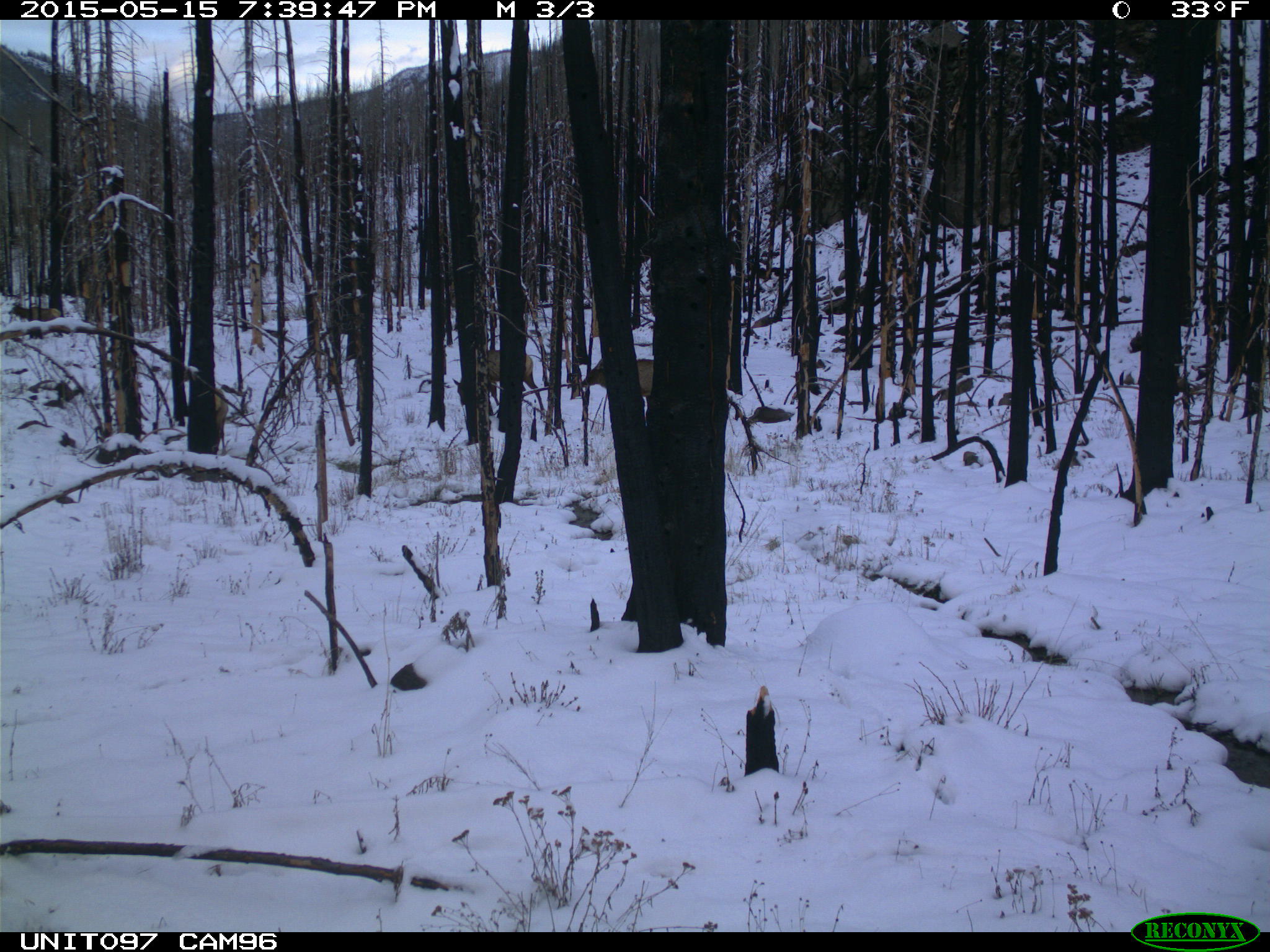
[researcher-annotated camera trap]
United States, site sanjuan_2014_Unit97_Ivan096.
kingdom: Animalia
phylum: Chordata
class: Mammalia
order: Artiodactyla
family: Cervidae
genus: Cervus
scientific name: Cervus elaphus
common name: red deer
Cervus elaphus (red deer).